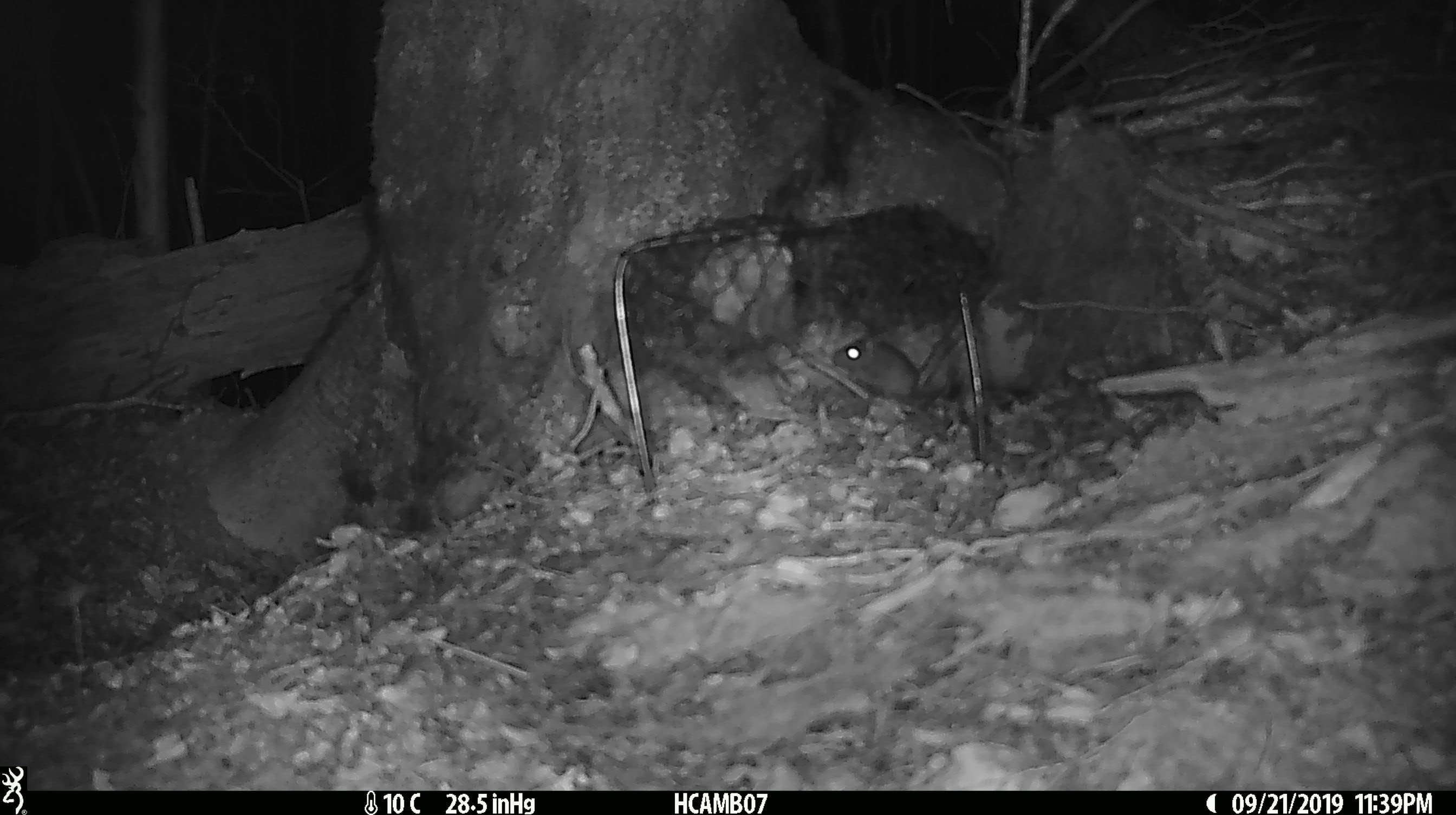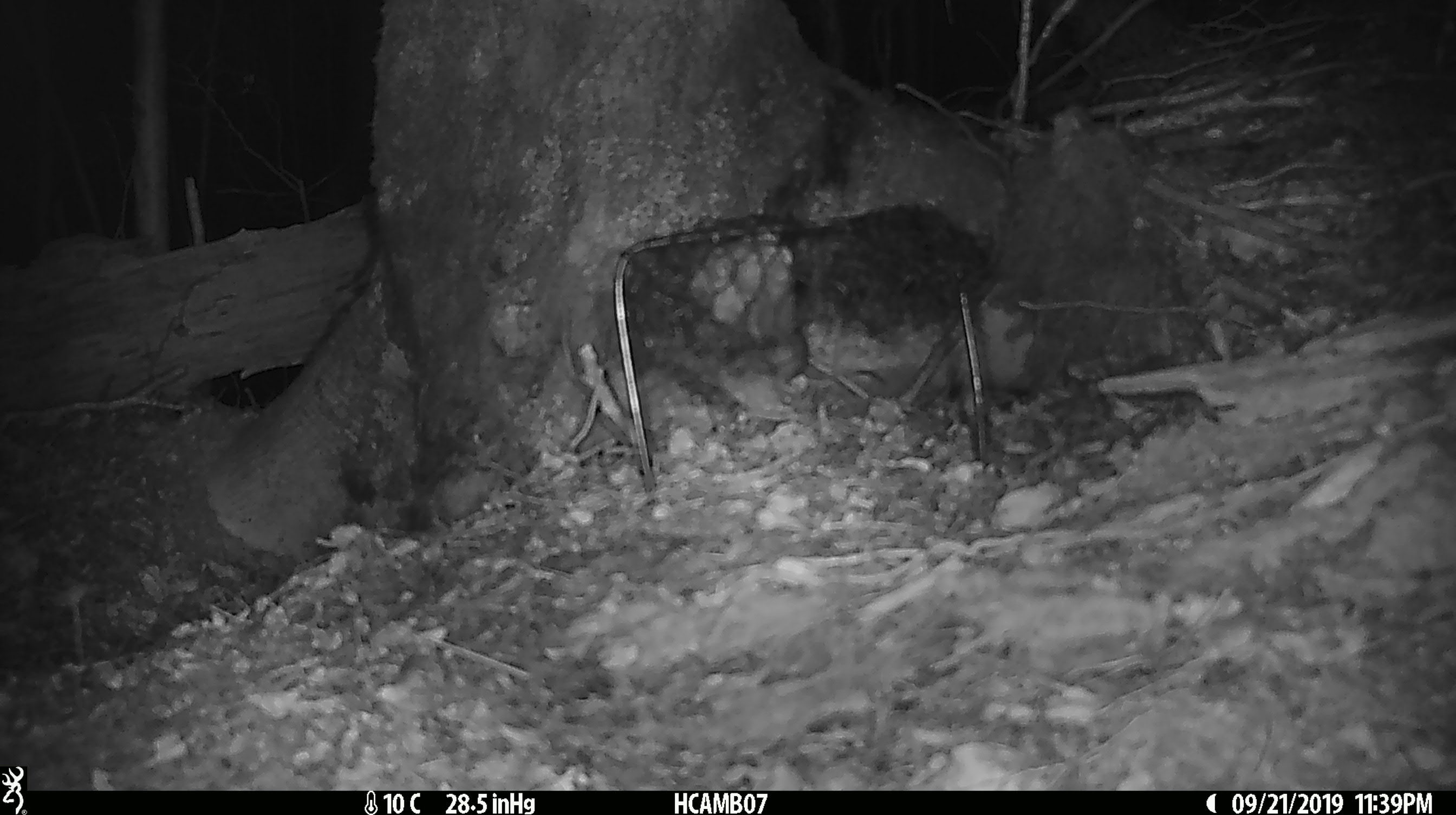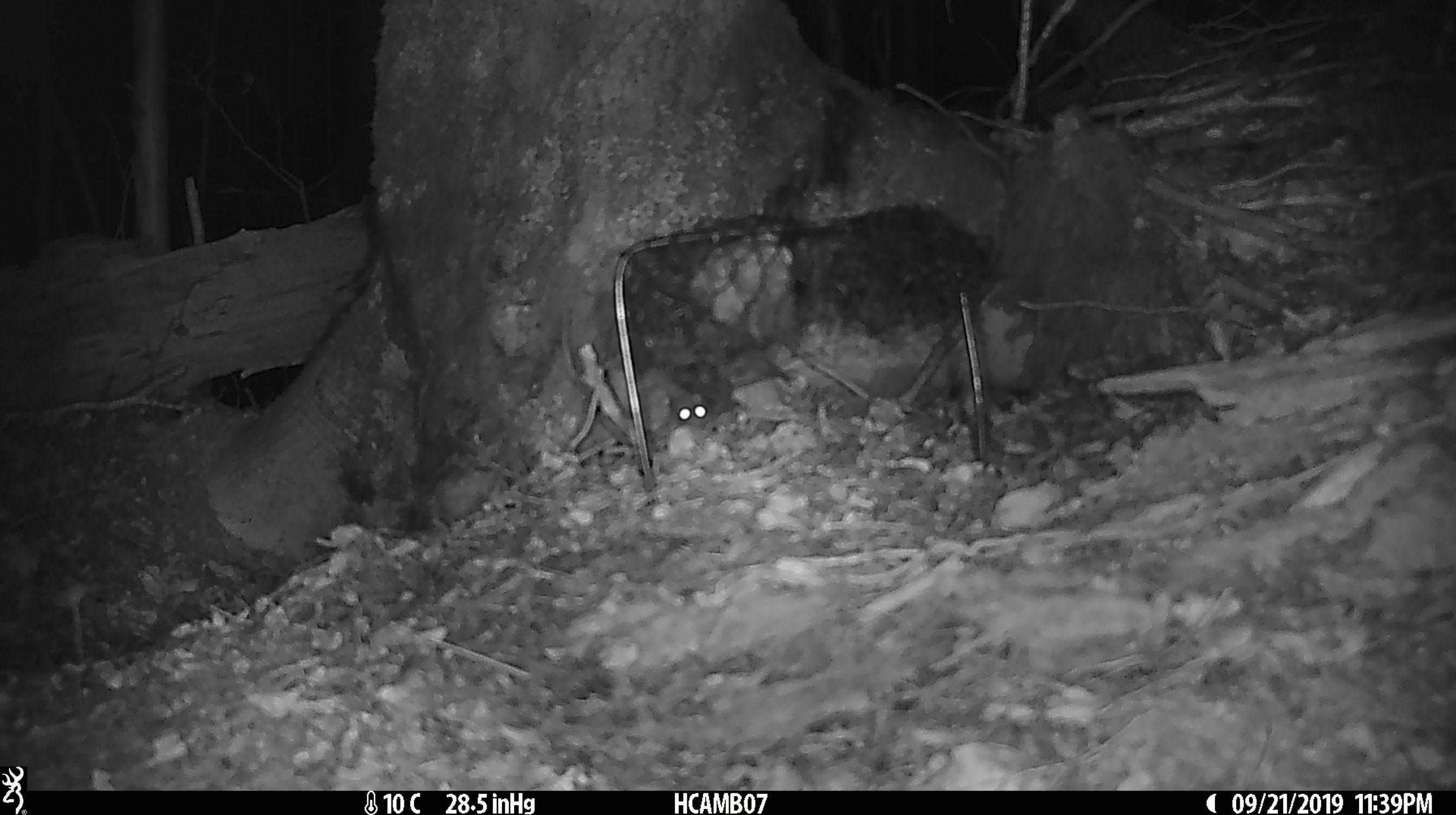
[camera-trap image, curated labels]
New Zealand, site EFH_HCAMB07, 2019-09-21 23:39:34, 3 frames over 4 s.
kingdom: Animalia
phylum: Chordata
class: Mammalia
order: Rodentia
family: Muridae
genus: Mus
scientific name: Mus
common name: mouse